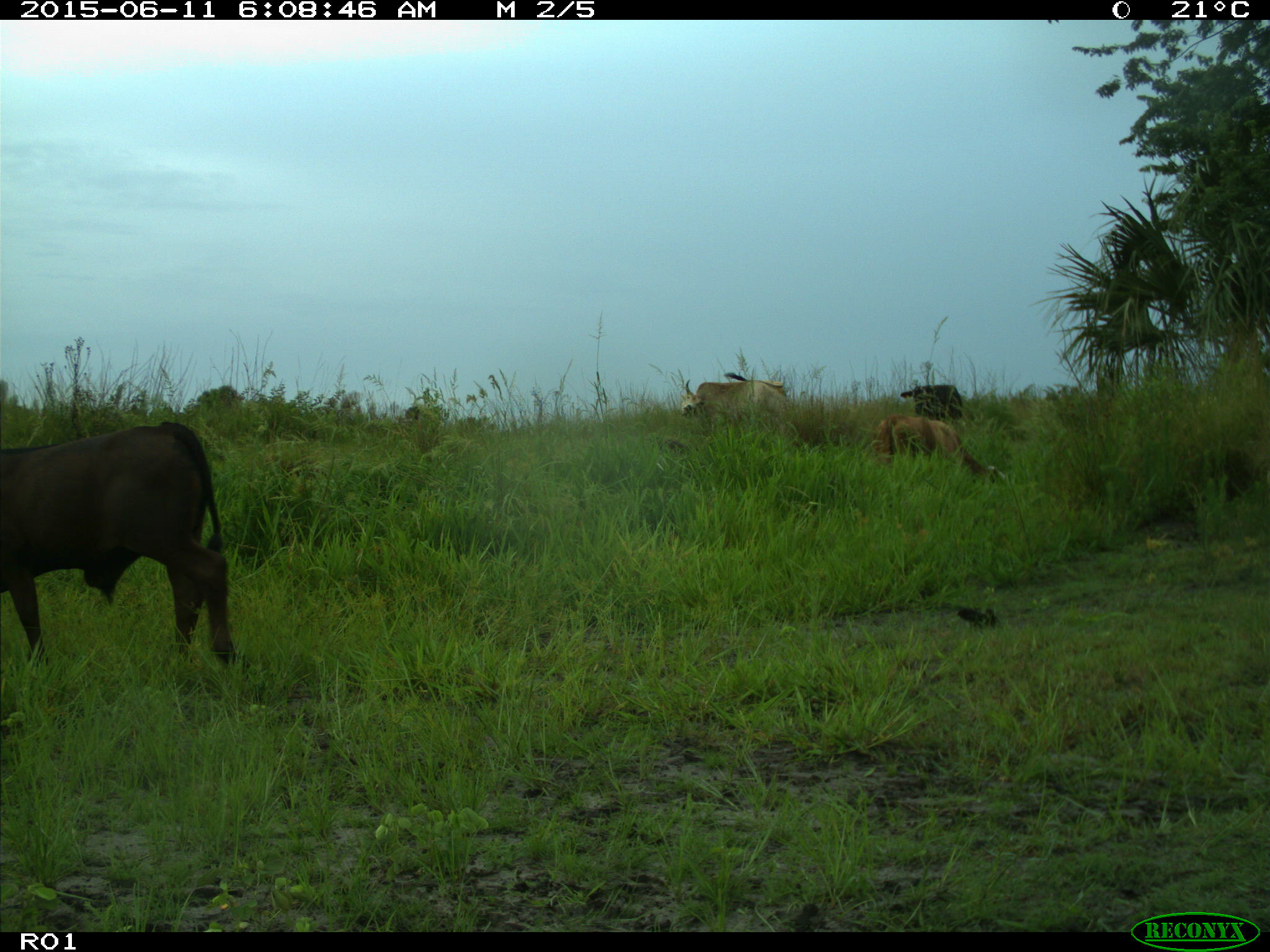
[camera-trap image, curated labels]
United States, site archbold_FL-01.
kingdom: Animalia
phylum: Chordata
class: Mammalia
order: Artiodactyla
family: Bovidae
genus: Bos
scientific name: Bos taurus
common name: domestic cow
Bos taurus (domestic cow).